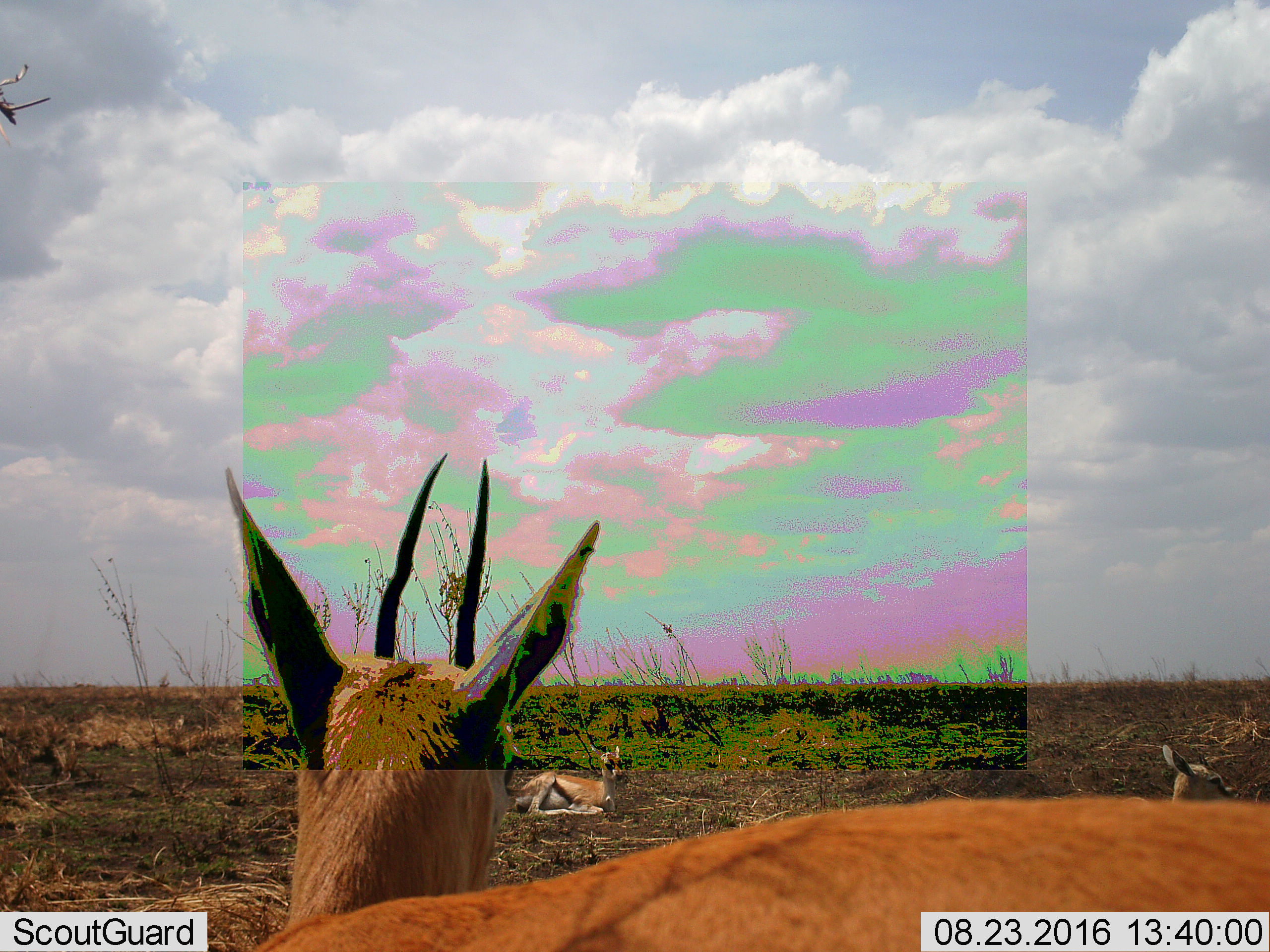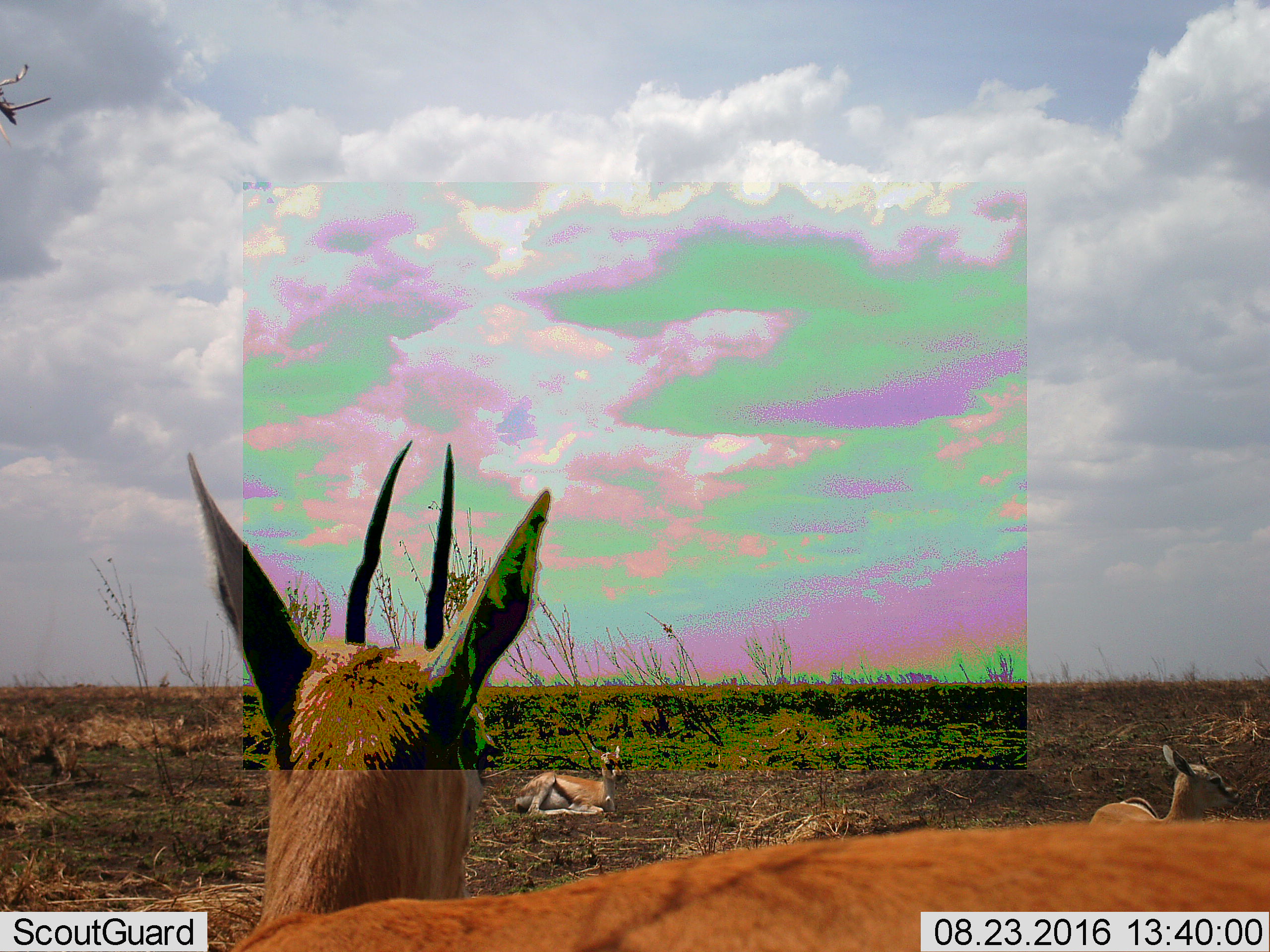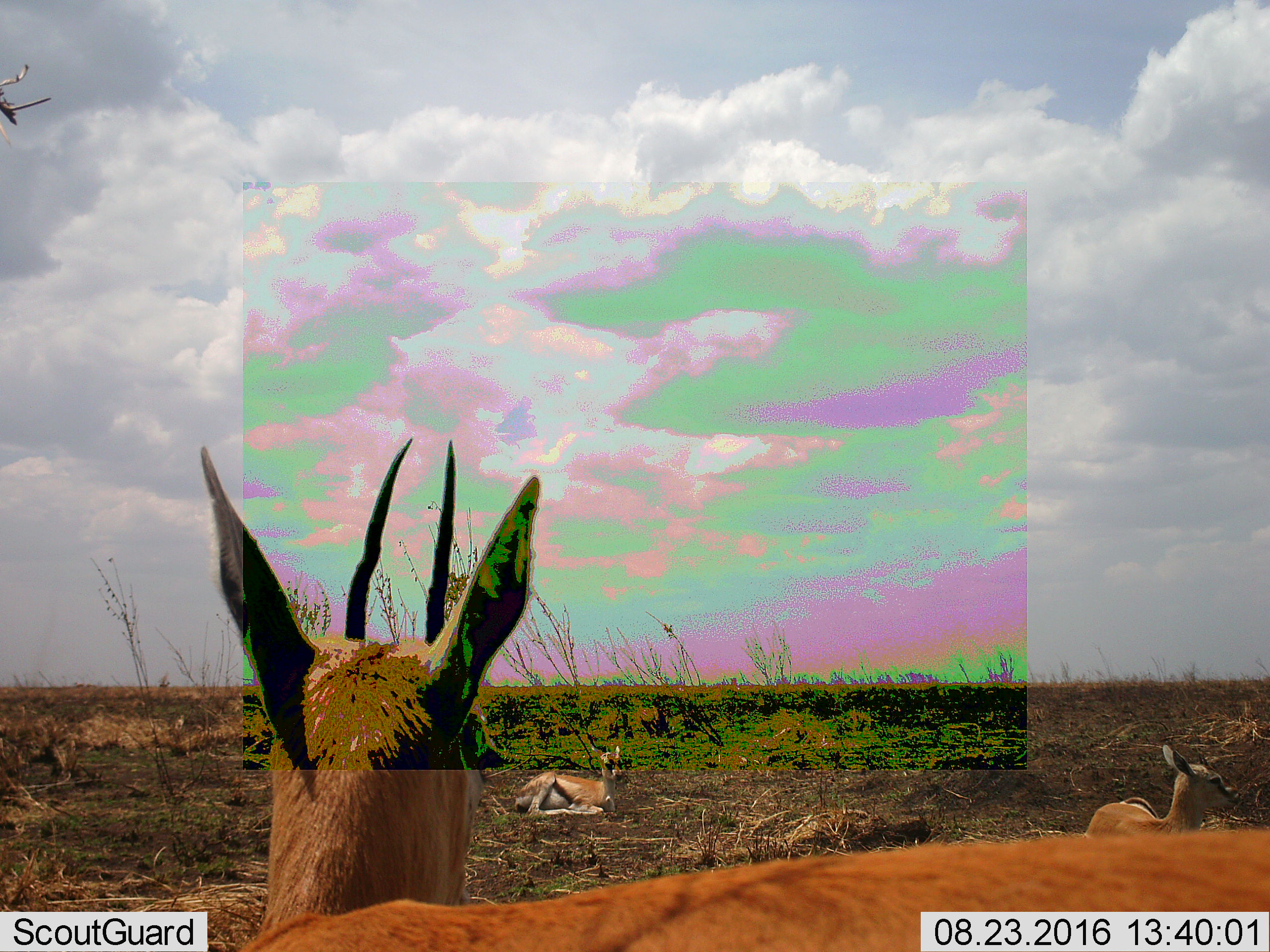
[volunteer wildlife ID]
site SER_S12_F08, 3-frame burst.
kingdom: Animalia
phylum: Chordata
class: Mammalia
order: Artiodactyla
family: Bovidae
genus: Eudorcas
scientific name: Eudorcas thomsonii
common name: thomson's gazelle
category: gazellethomsons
Gazellethomsons (thomson's gazelle) (Eudorcas thomsonii), count 3. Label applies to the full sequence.